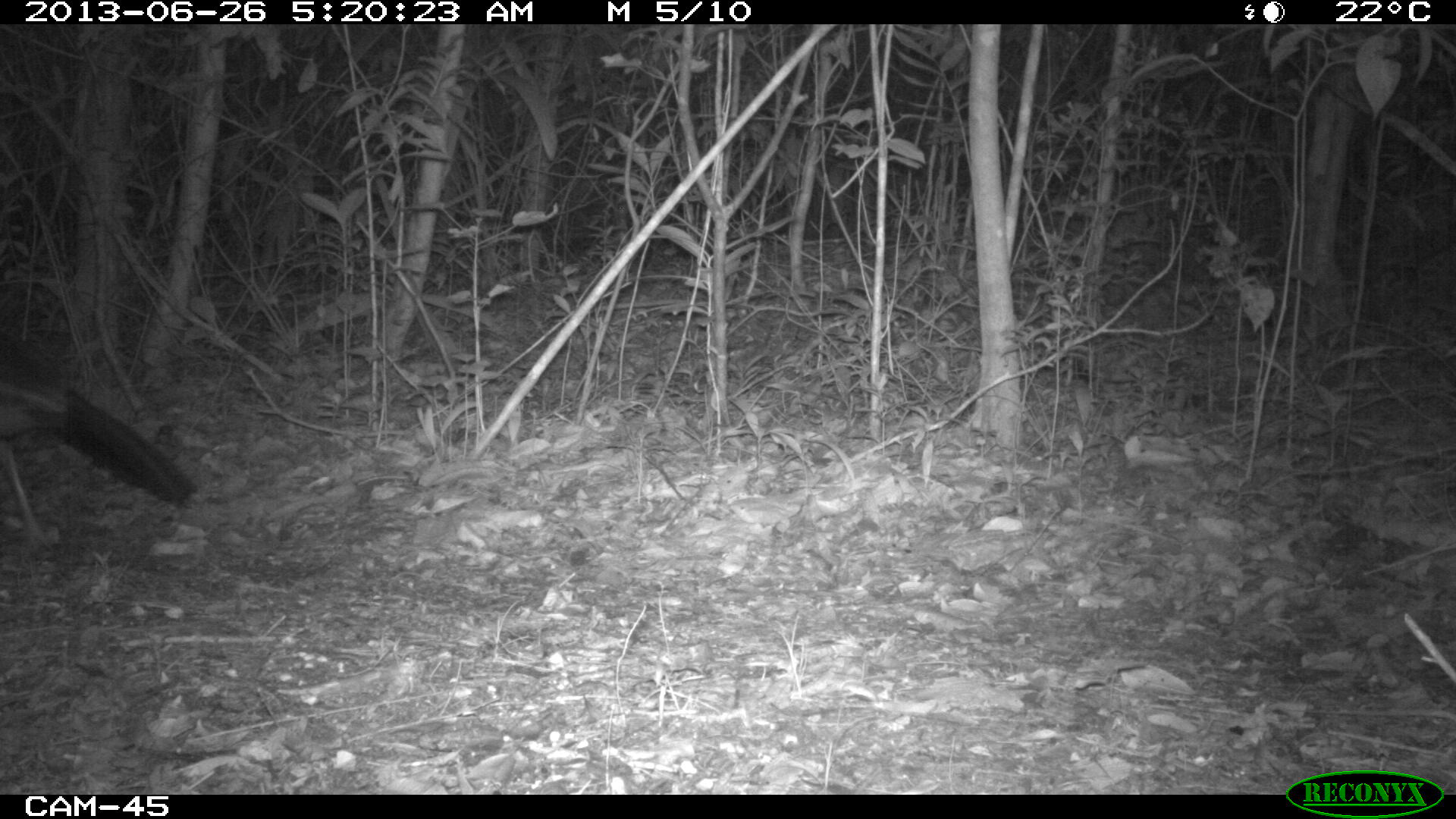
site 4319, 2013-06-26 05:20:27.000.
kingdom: Animalia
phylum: Chordata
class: Aves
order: Galliformes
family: Cracidae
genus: Crax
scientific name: Crax rubra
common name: great curassow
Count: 1.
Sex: female.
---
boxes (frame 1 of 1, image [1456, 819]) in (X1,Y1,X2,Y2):
crax rubra: (0,326,198,553)